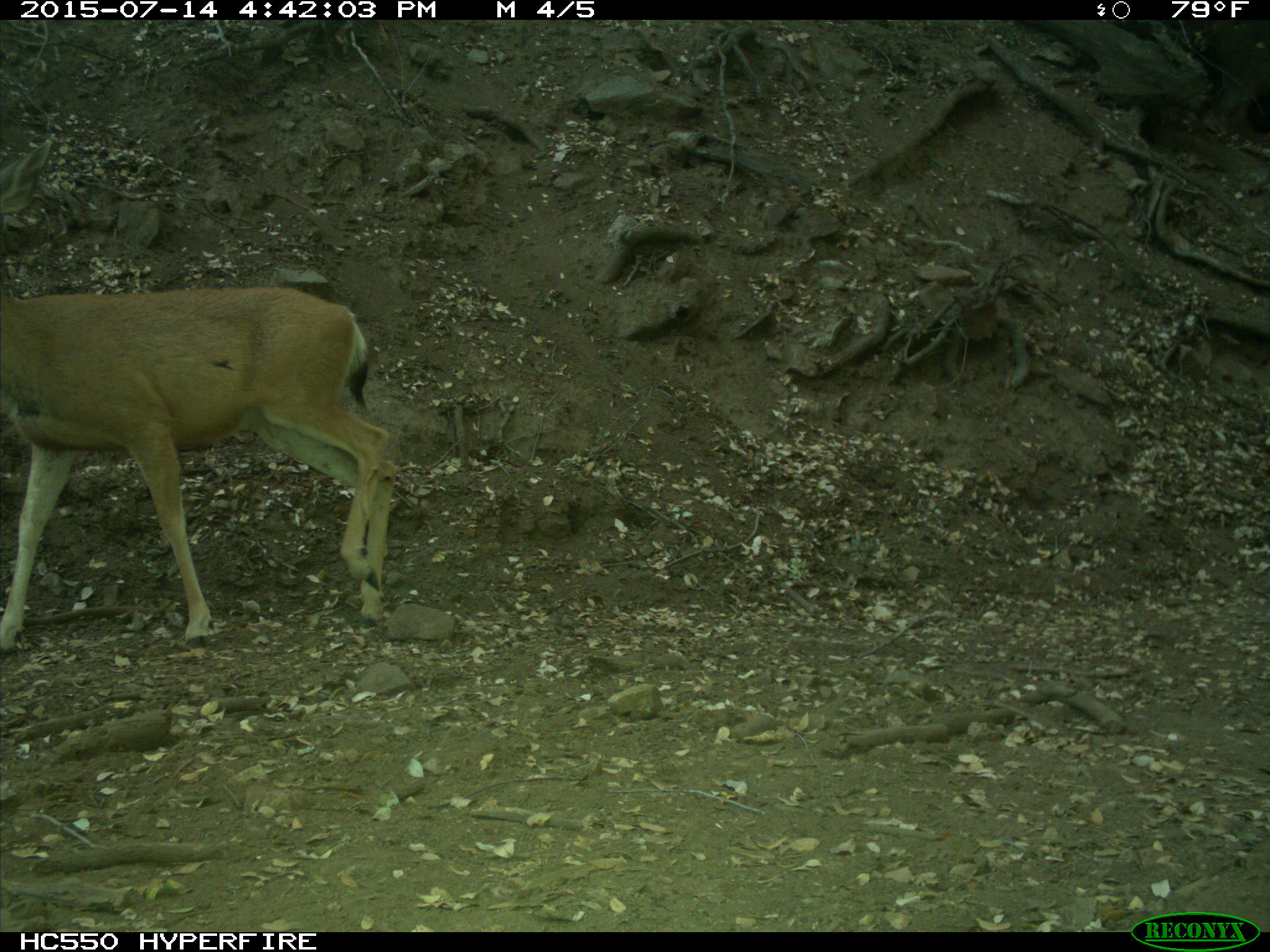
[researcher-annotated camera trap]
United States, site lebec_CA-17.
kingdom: Animalia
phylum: Chordata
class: Mammalia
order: Artiodactyla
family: Cervidae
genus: Odocoileus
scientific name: Odocoileus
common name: deer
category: unidentified deer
Unidentified deer (deer) (Odocoileus).